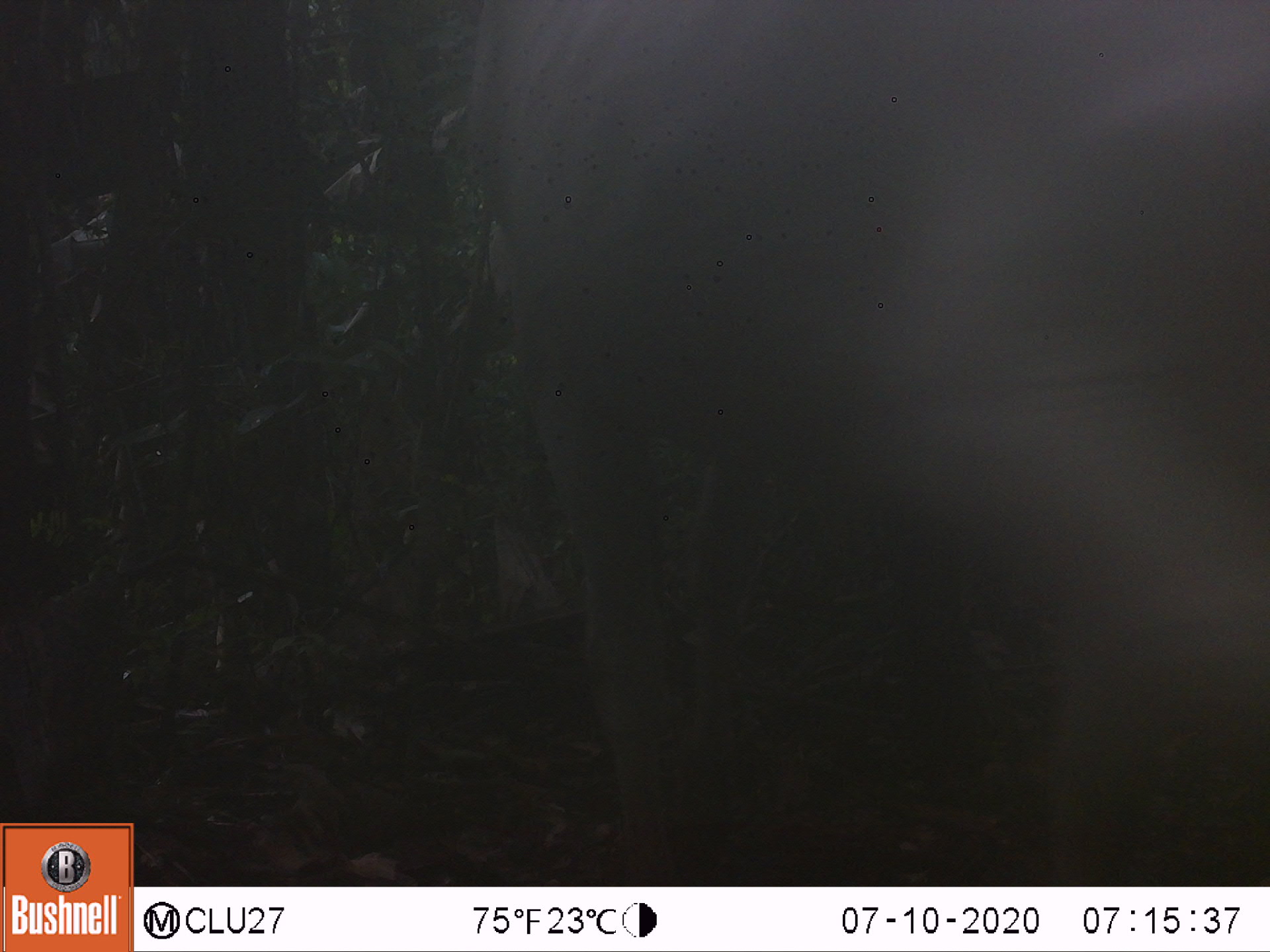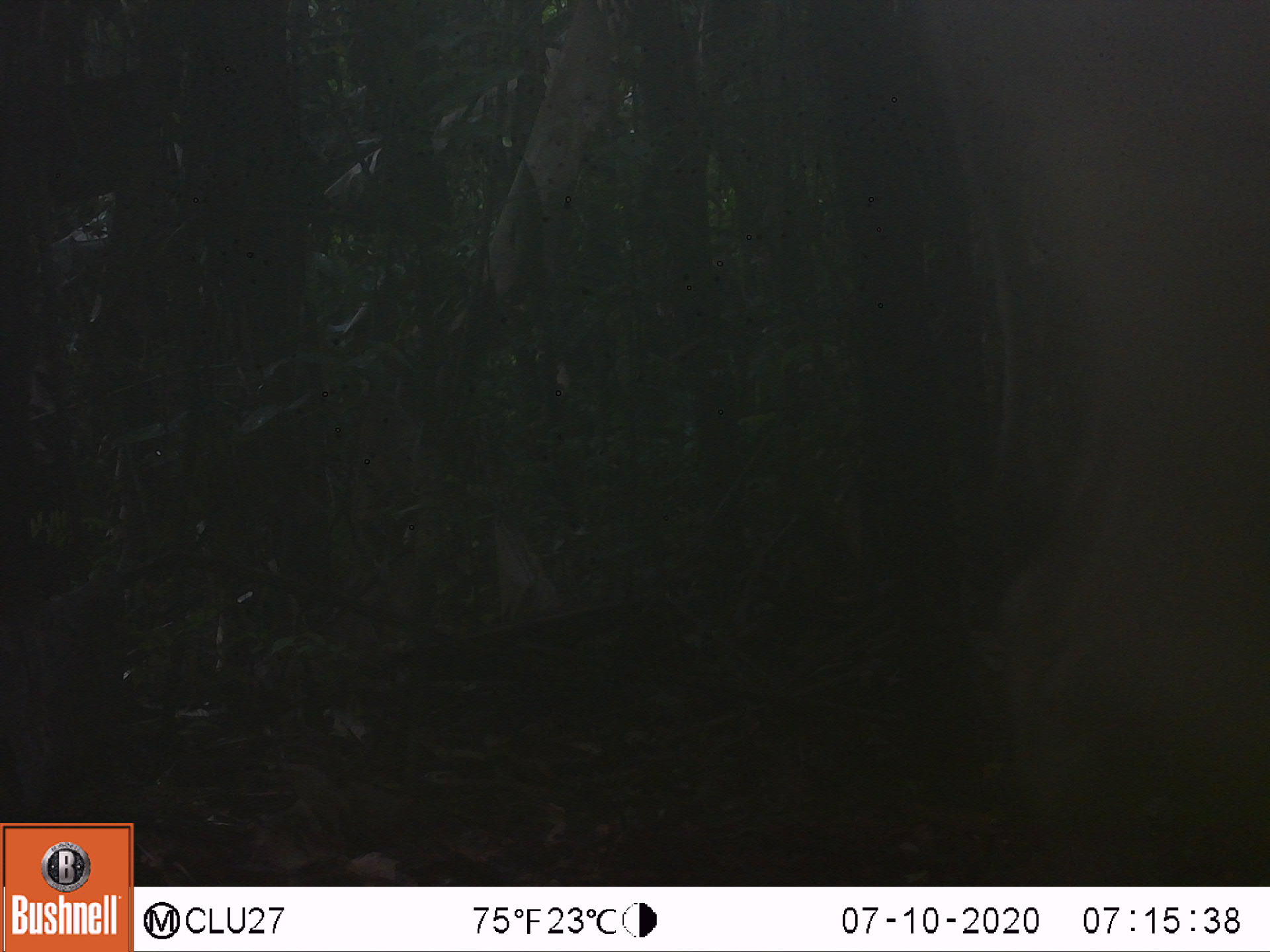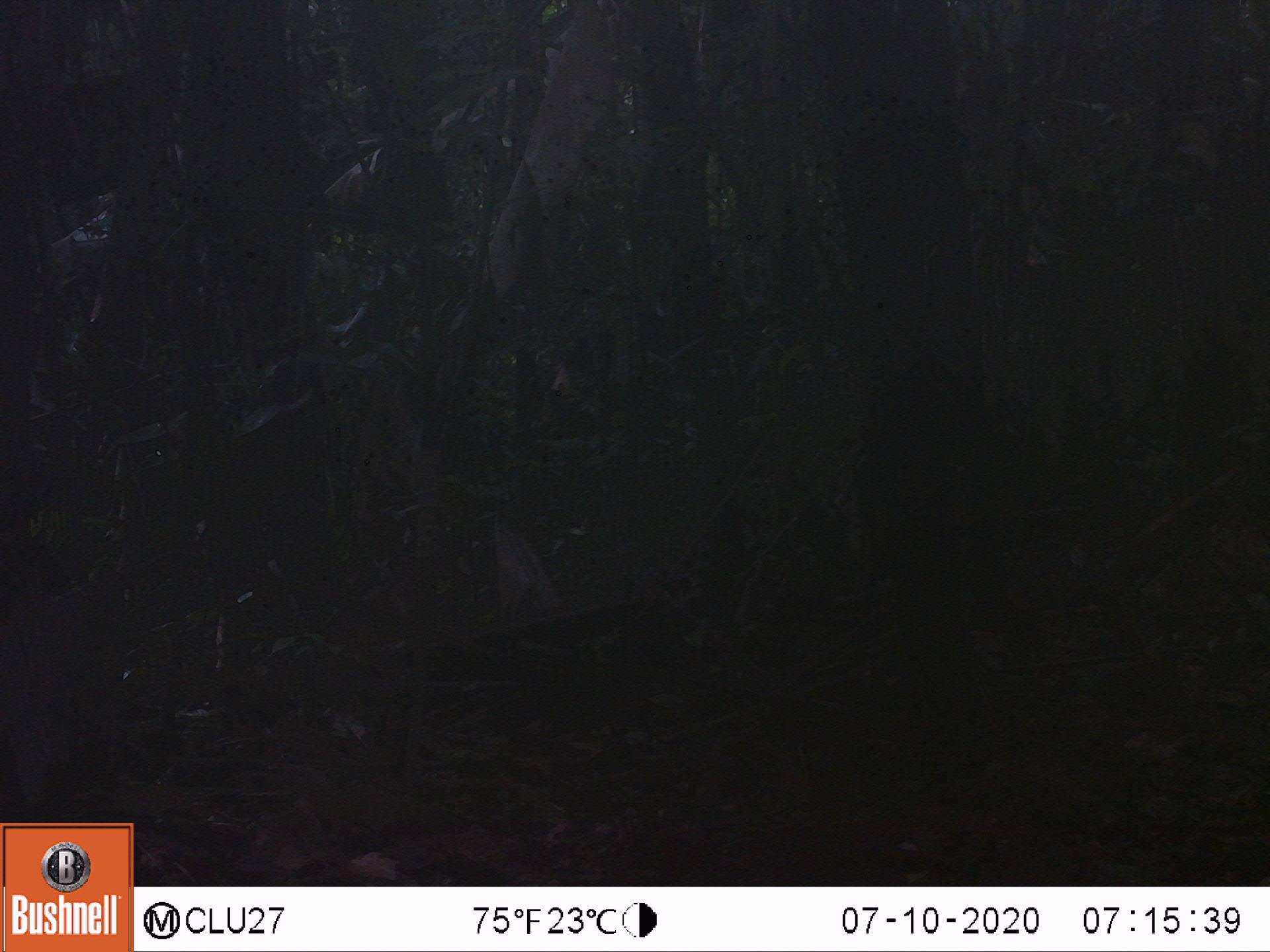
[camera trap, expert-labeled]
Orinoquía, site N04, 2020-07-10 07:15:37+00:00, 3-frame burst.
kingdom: Animalia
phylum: Chordata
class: Mammalia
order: Artiodactyla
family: Bovidae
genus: Bos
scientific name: Bos taurus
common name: cow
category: cattle